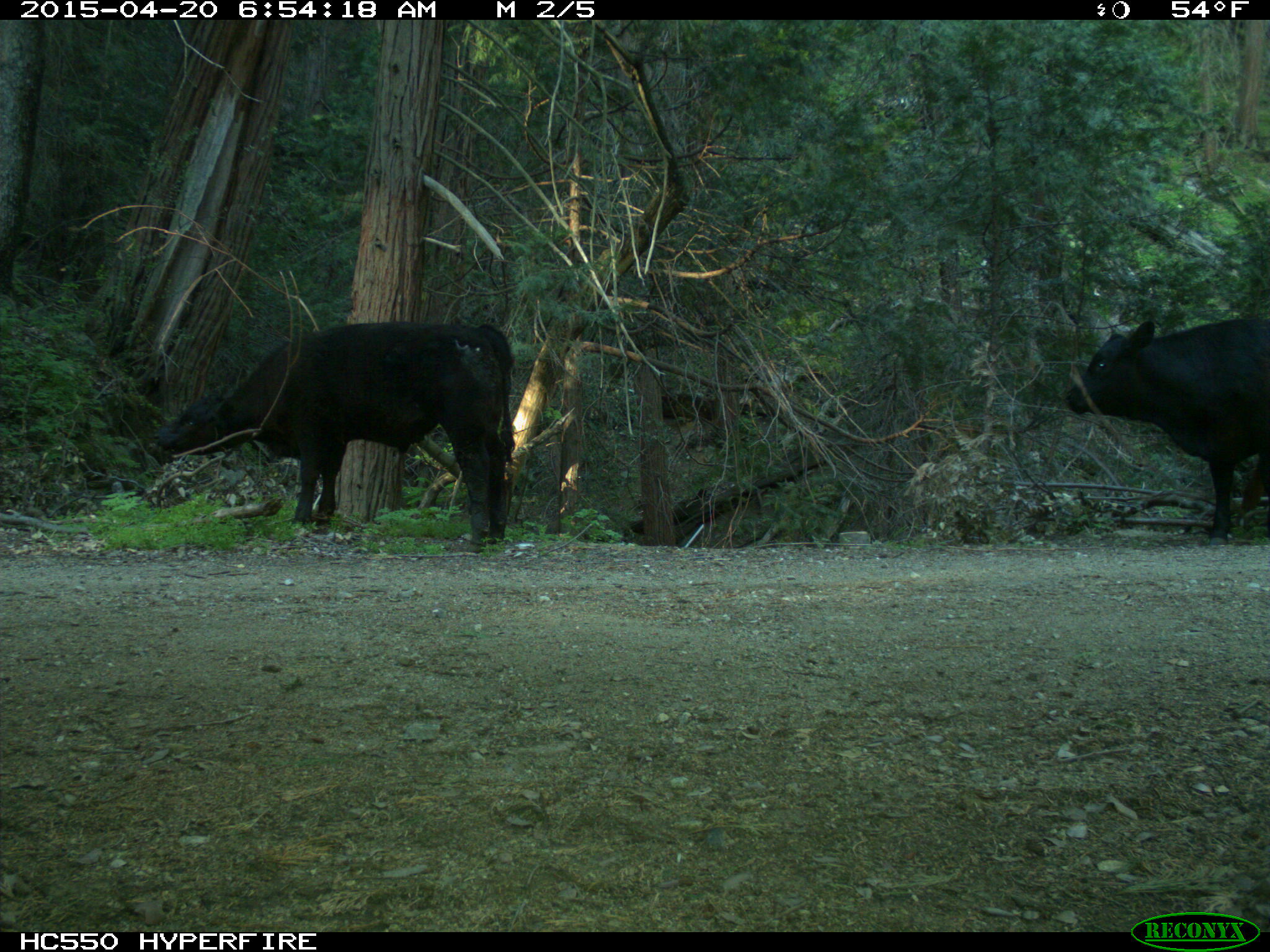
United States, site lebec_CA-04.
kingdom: Animalia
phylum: Chordata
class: Mammalia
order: Artiodactyla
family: Bovidae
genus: Bos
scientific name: Bos taurus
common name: domestic cow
Bos taurus (domestic cow).